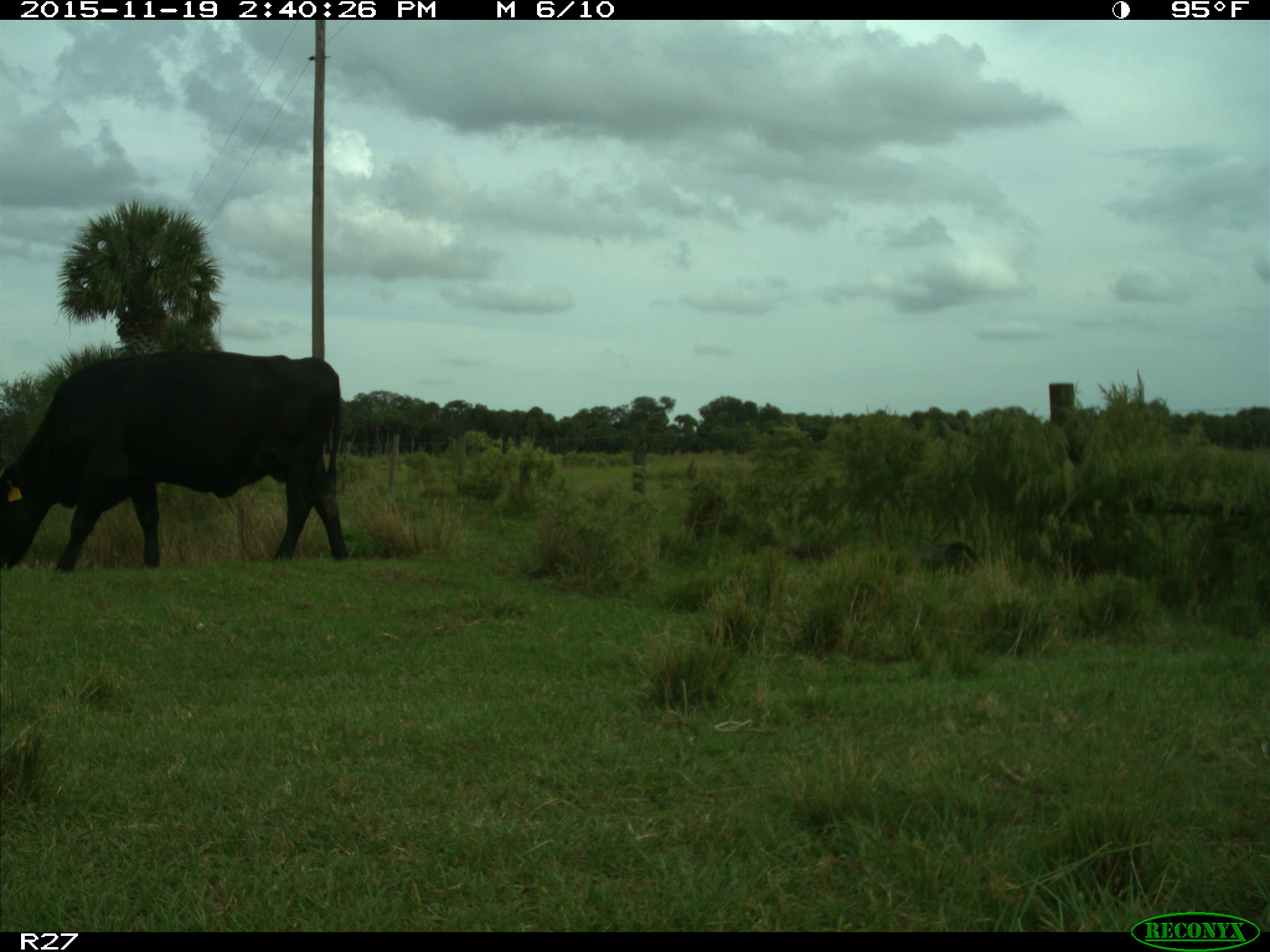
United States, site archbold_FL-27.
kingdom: Animalia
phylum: Chordata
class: Mammalia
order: Artiodactyla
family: Bovidae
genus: Bos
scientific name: Bos taurus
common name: domestic cow